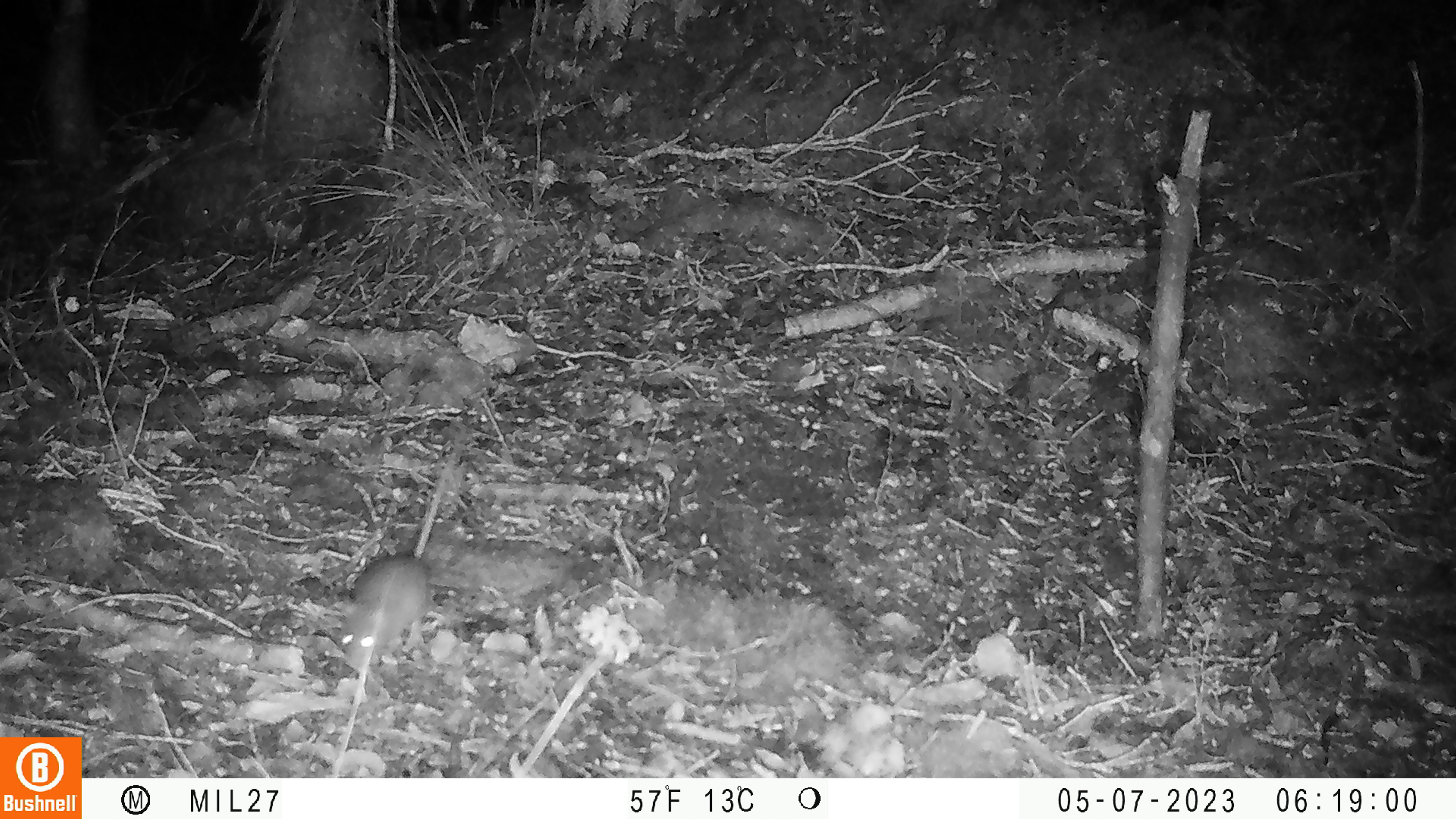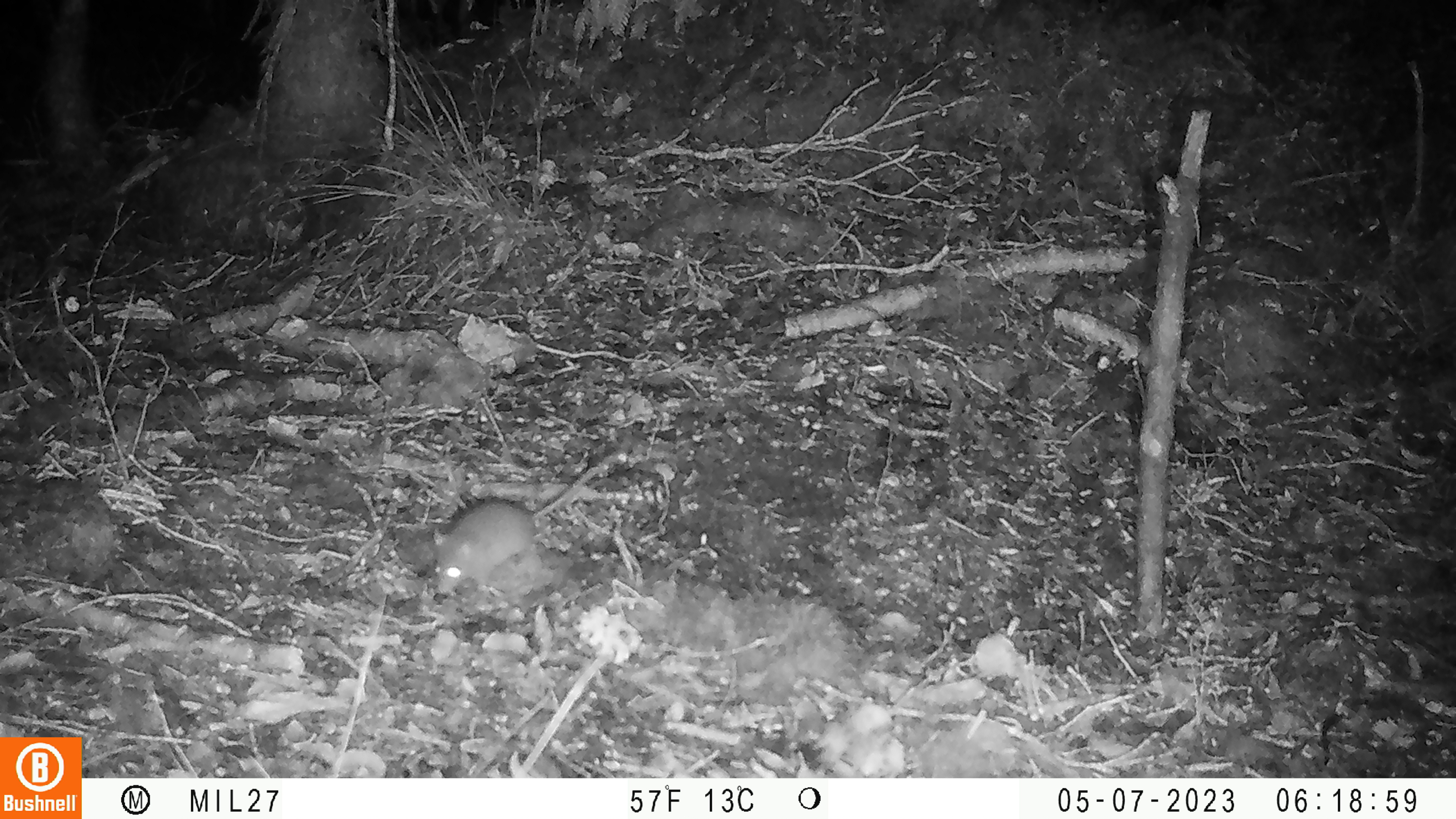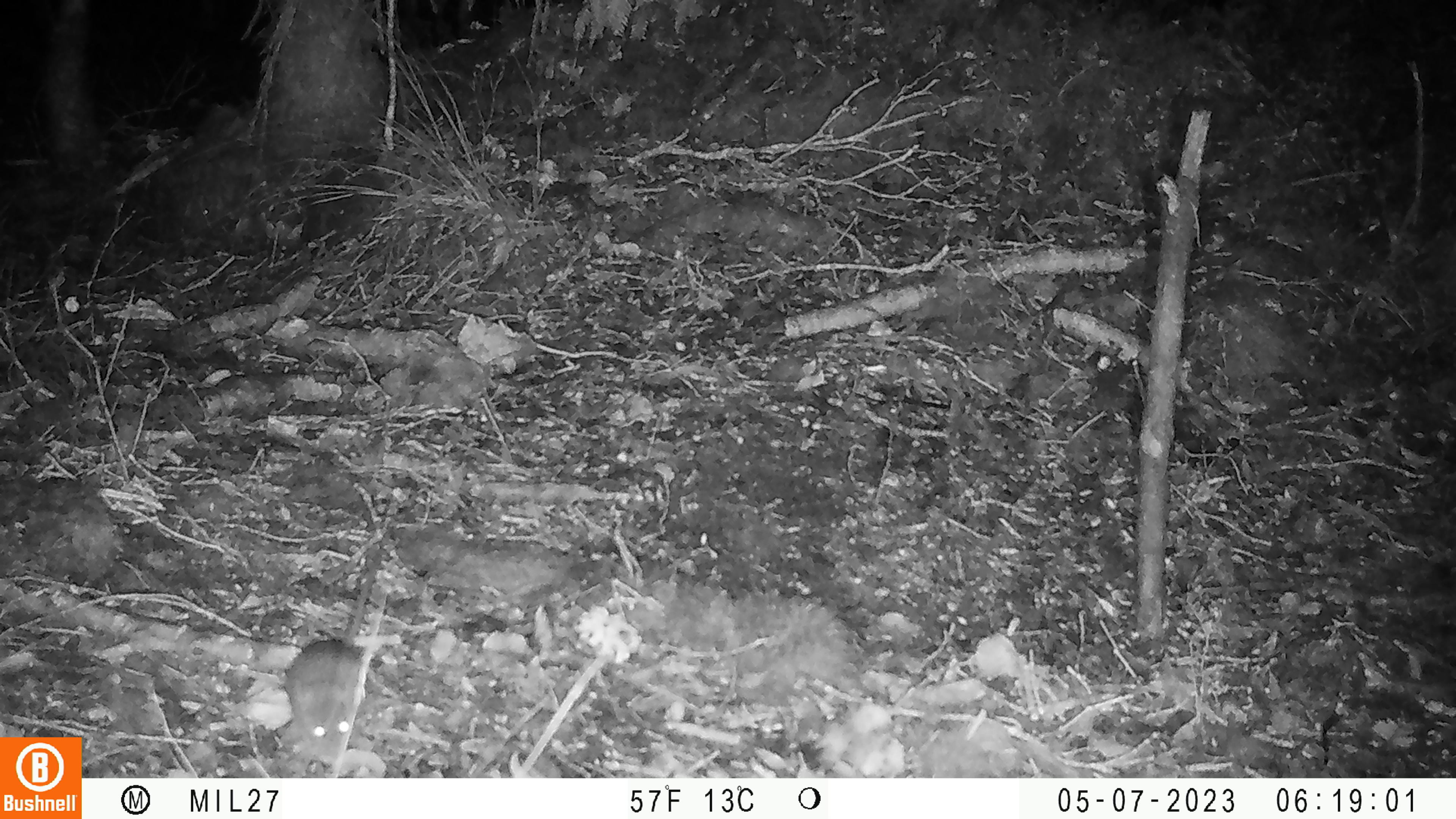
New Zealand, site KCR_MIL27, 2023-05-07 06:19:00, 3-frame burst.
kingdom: Animalia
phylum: Chordata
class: Mammalia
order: Rodentia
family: Muridae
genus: Mus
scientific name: Mus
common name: mouse